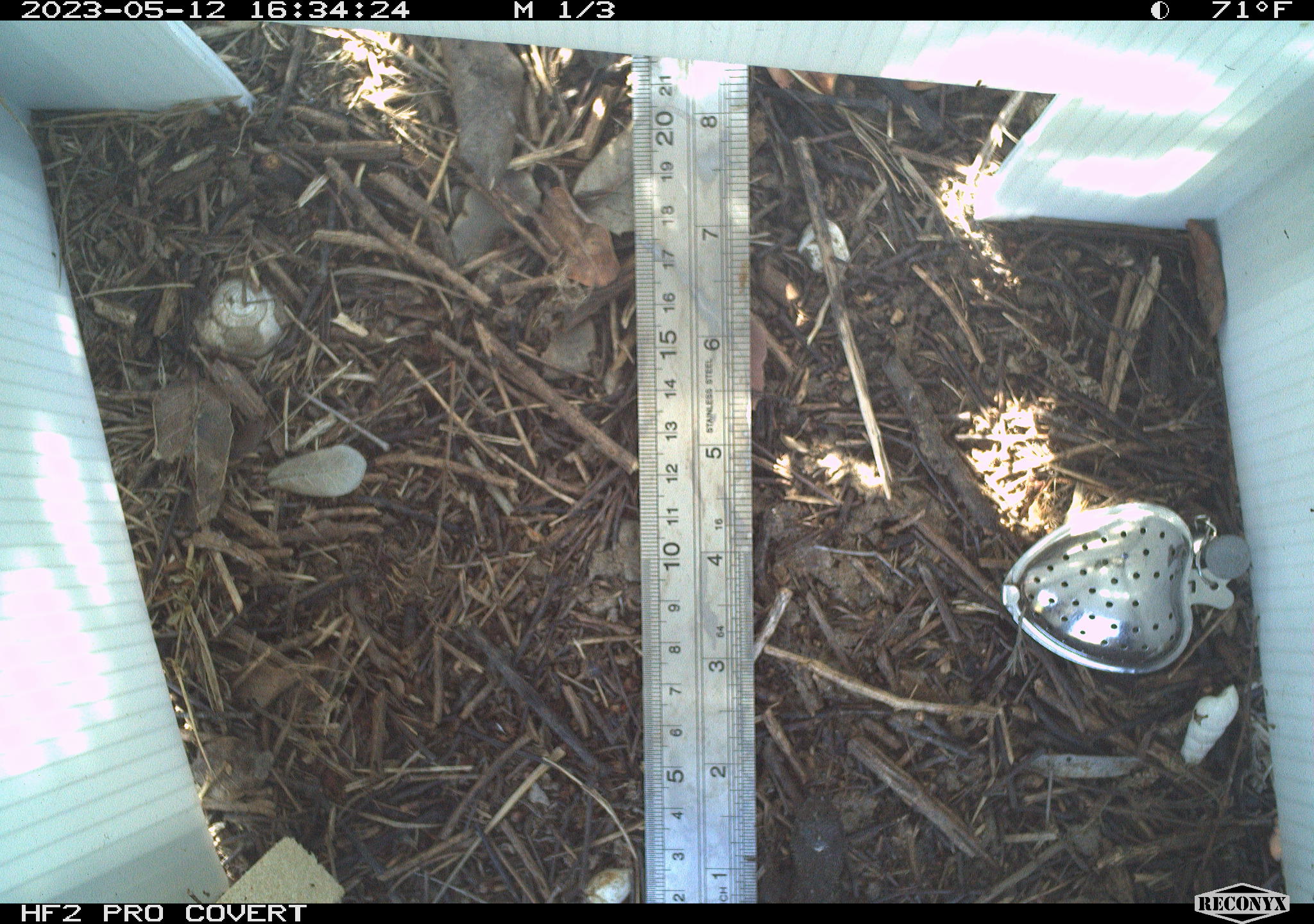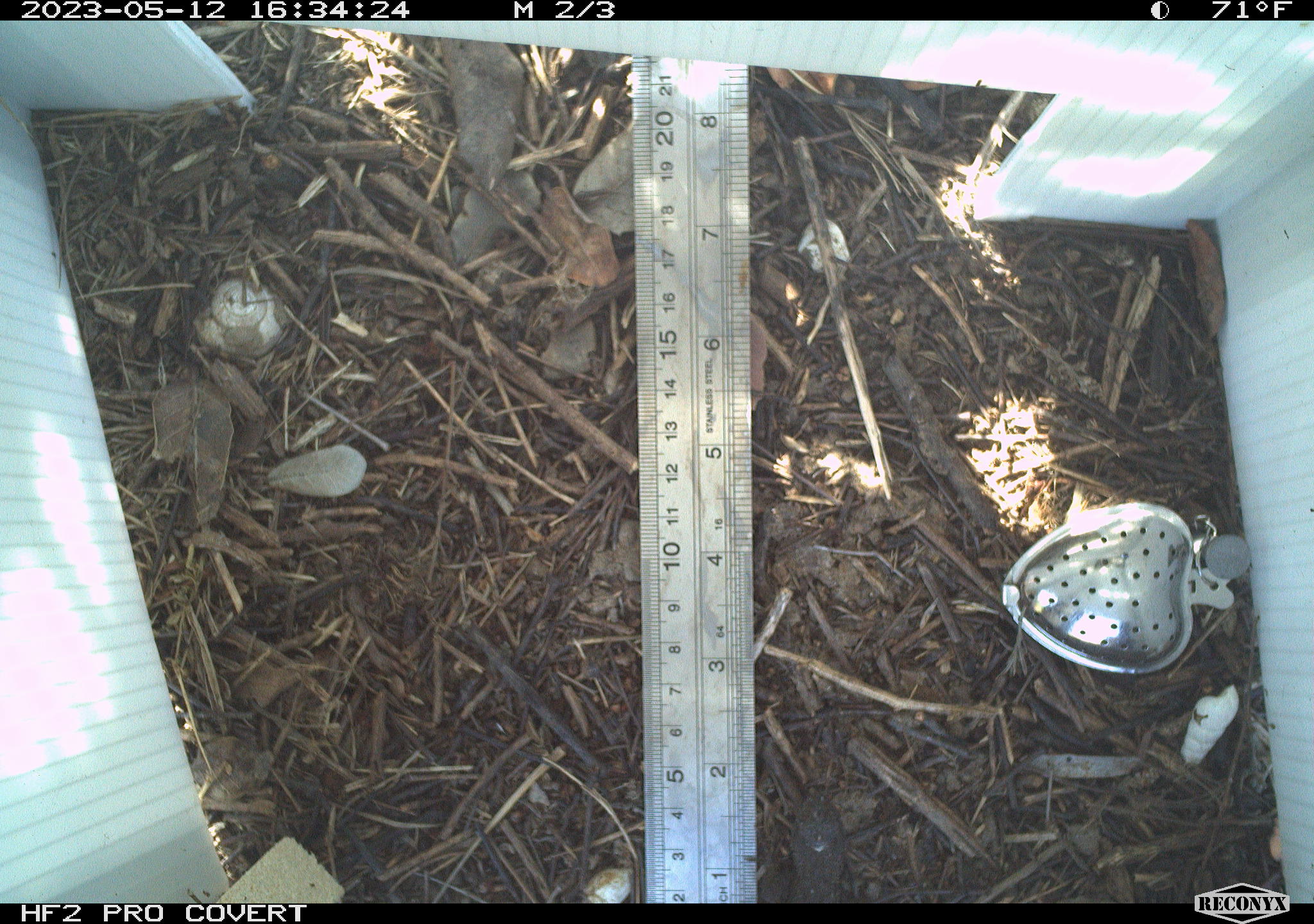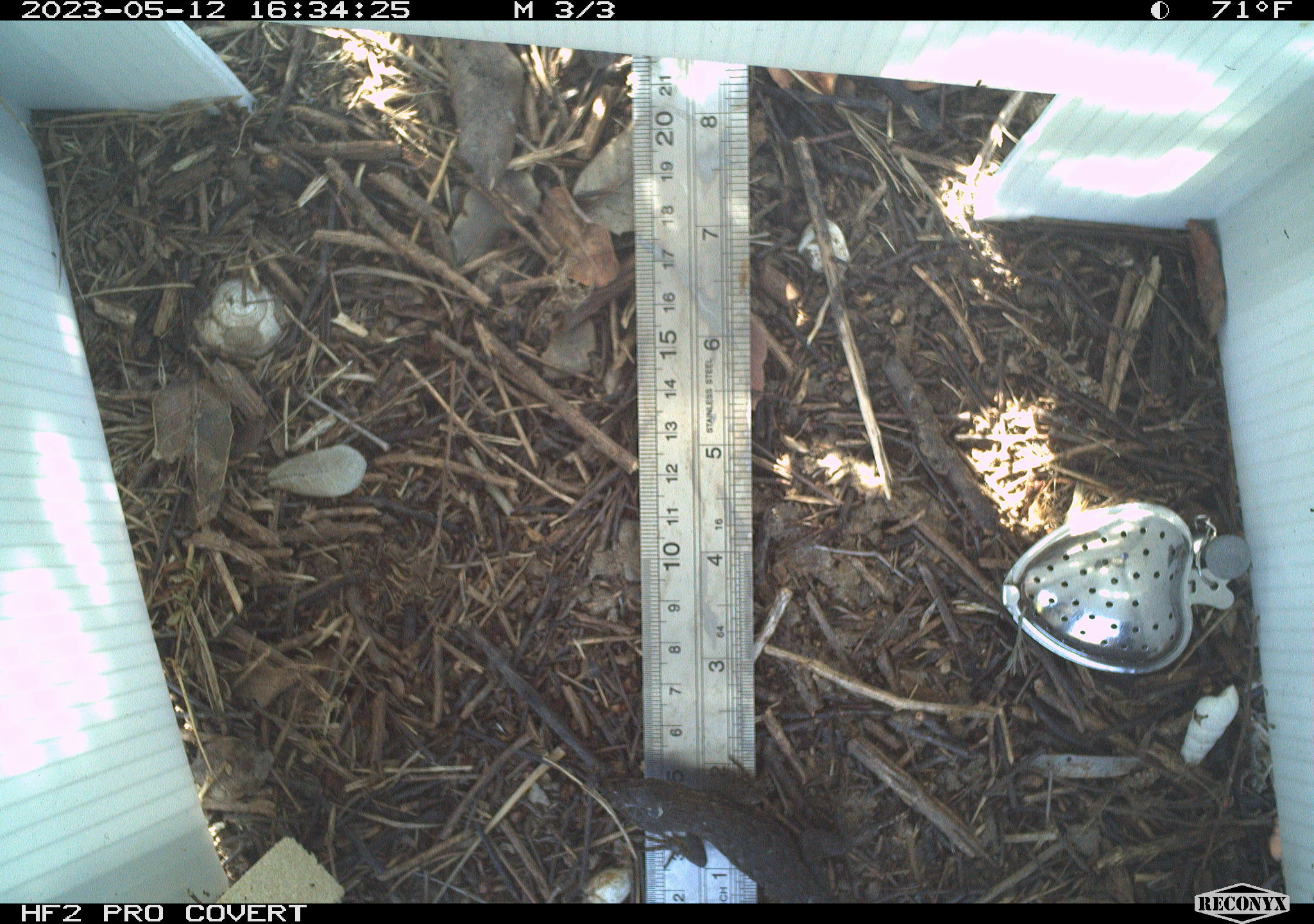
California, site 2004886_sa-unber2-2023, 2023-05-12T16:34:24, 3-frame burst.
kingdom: Animalia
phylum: Chordata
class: Reptilia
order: Squamata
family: Phrynosomatidae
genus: Sceloporus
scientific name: Sceloporus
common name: spiny lizards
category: sceloporus species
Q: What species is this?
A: Sceloporus species (spiny lizards) (Sceloporus).